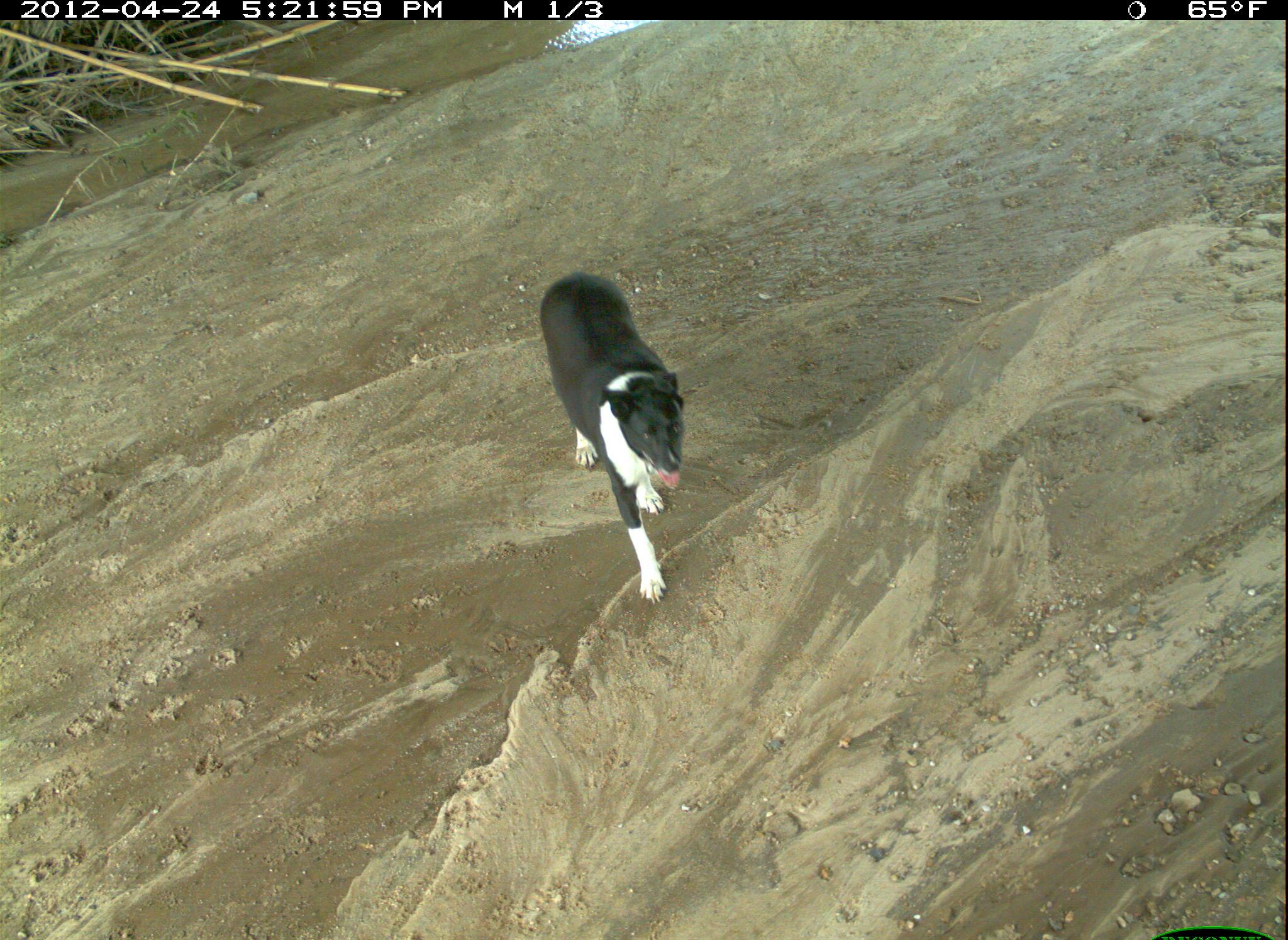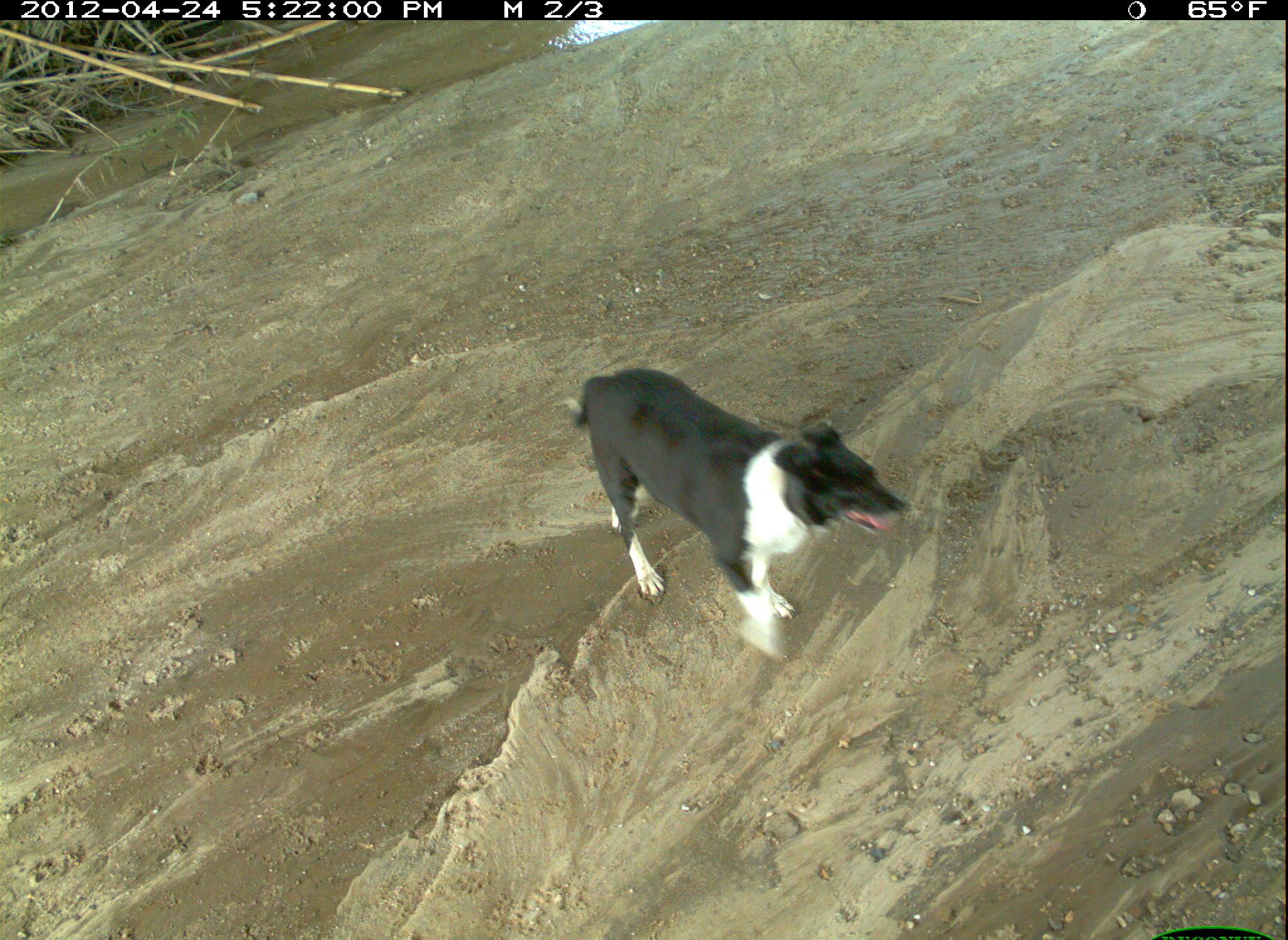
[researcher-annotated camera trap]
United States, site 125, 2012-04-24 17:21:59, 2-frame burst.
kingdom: Animalia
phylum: Chordata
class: Mammalia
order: Carnivora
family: Canidae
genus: Canis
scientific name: Canis familiaris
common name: domestic dog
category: dog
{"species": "dog (domestic dog) (Canis familiaris)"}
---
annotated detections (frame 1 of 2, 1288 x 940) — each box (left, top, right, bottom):
dog: (538, 266, 696, 604)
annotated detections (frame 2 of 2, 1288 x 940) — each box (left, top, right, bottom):
dog: (566, 364, 918, 665)